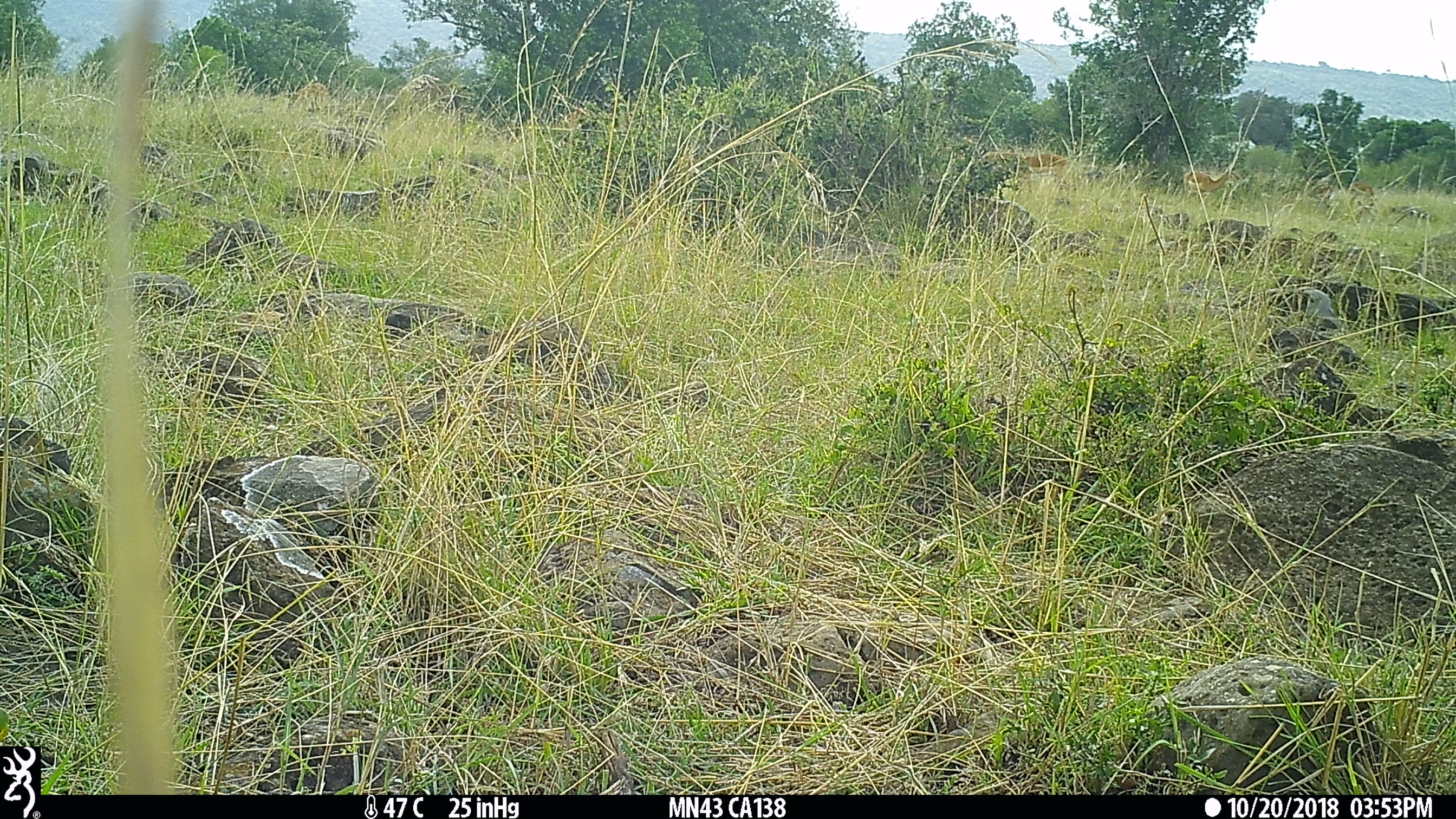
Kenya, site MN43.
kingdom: Animalia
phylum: Chordata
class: Mammalia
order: Artiodactyla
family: Bovidae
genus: Aepyceros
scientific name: Aepyceros melampus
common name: impala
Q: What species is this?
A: Impala (Aepyceros melampus).